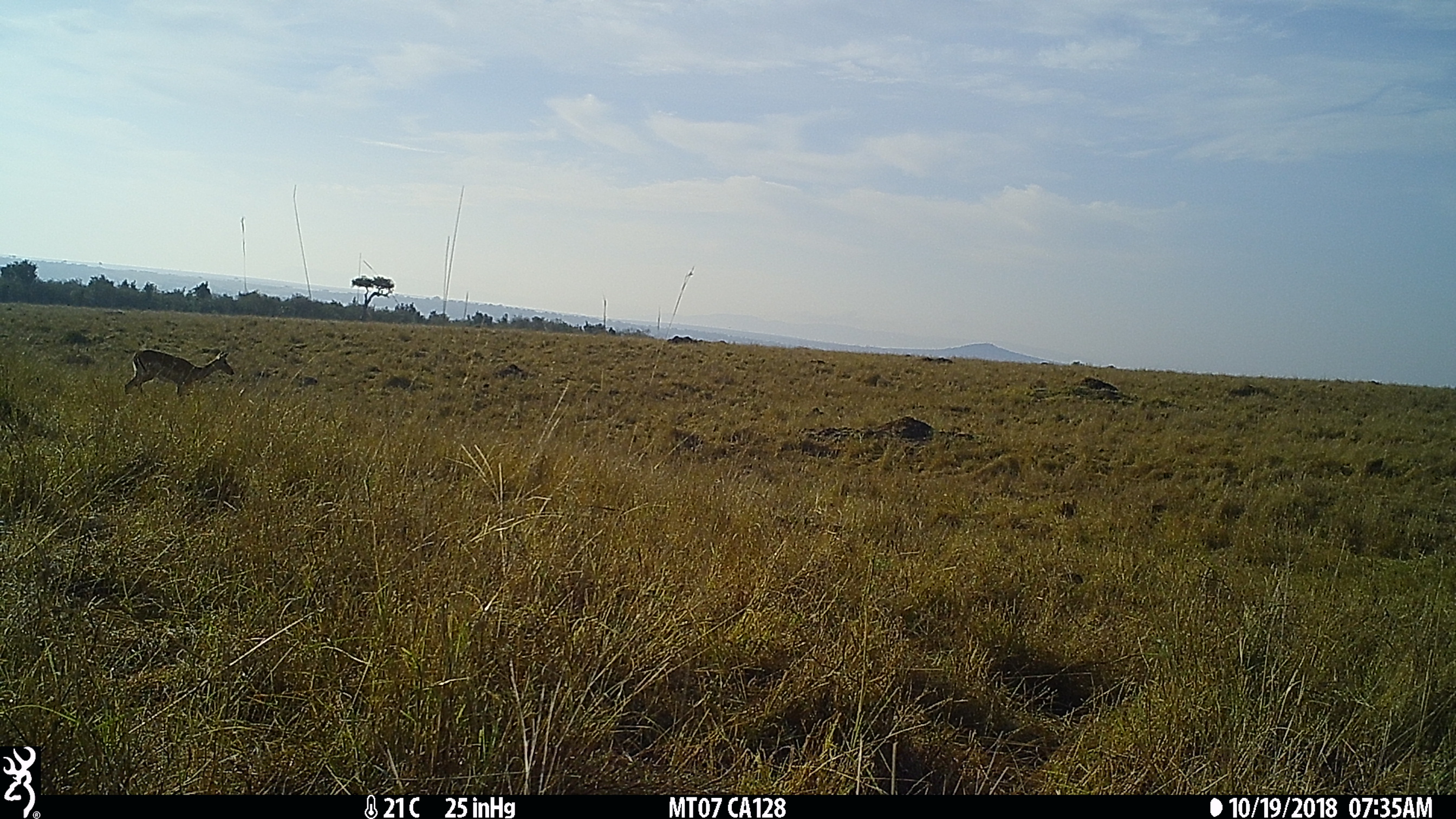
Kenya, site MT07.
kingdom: Animalia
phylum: Chordata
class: Mammalia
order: Artiodactyla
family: Bovidae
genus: Aepyceros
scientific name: Aepyceros melampus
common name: impala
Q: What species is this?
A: Impala (Aepyceros melampus).